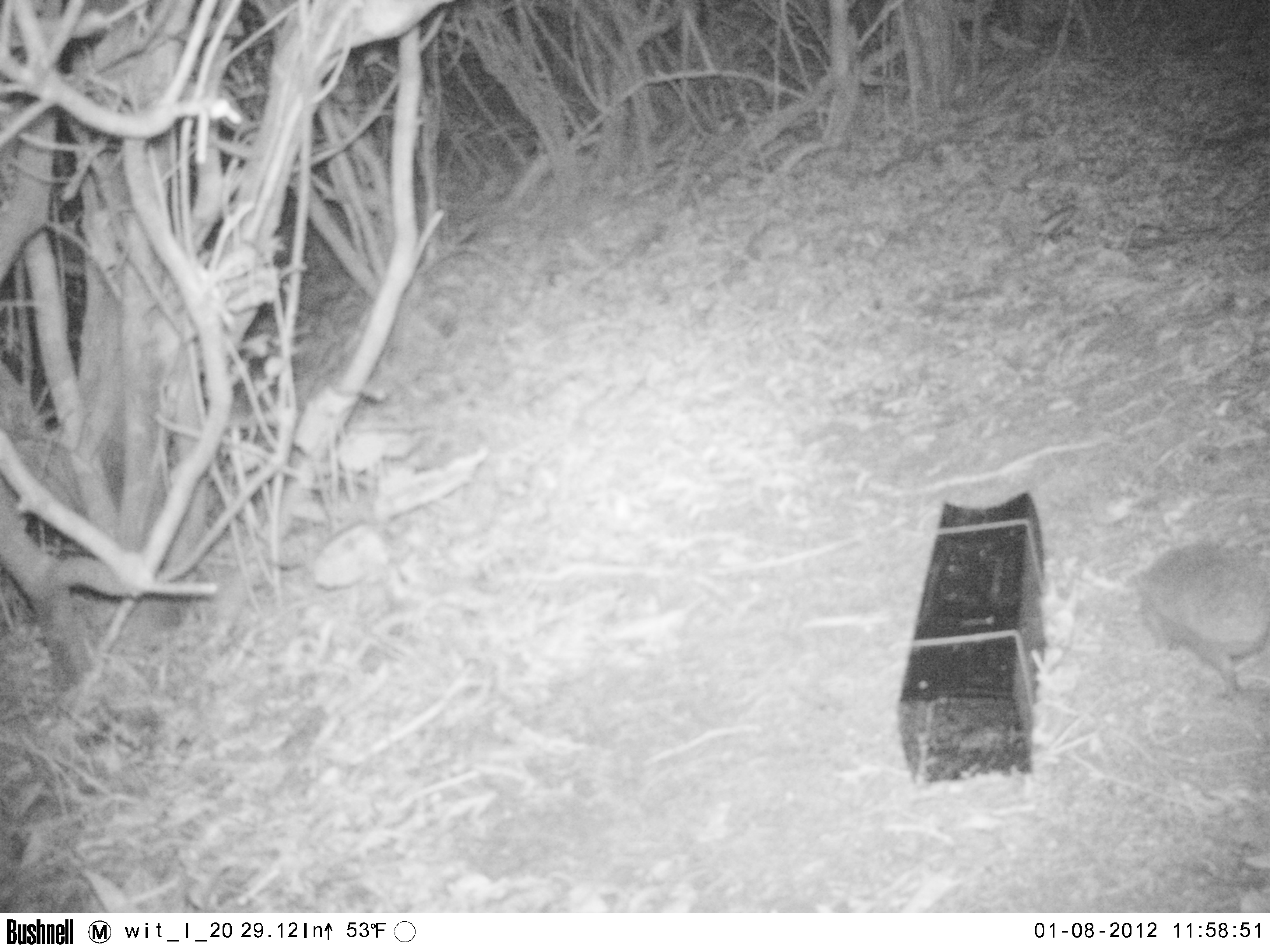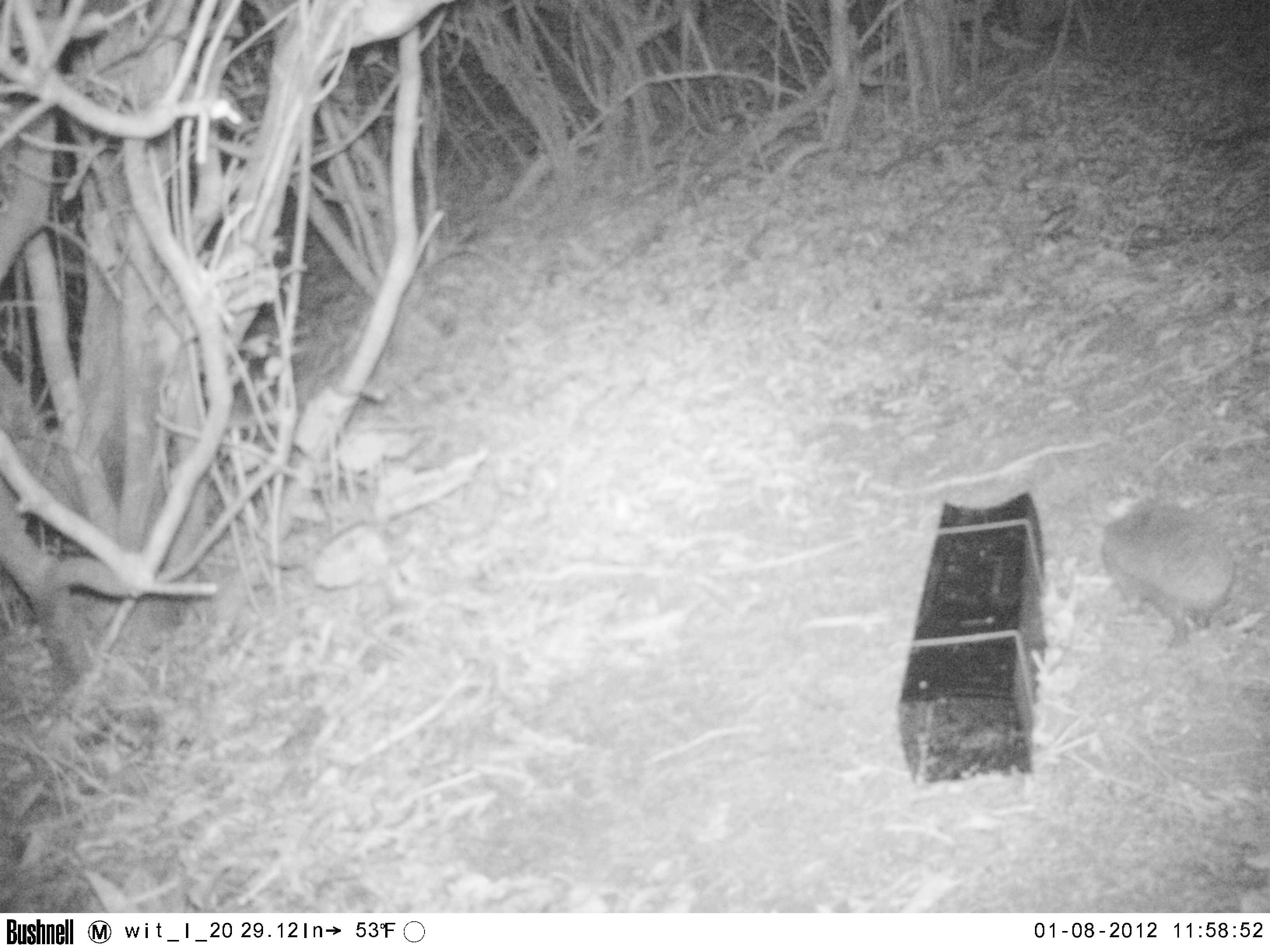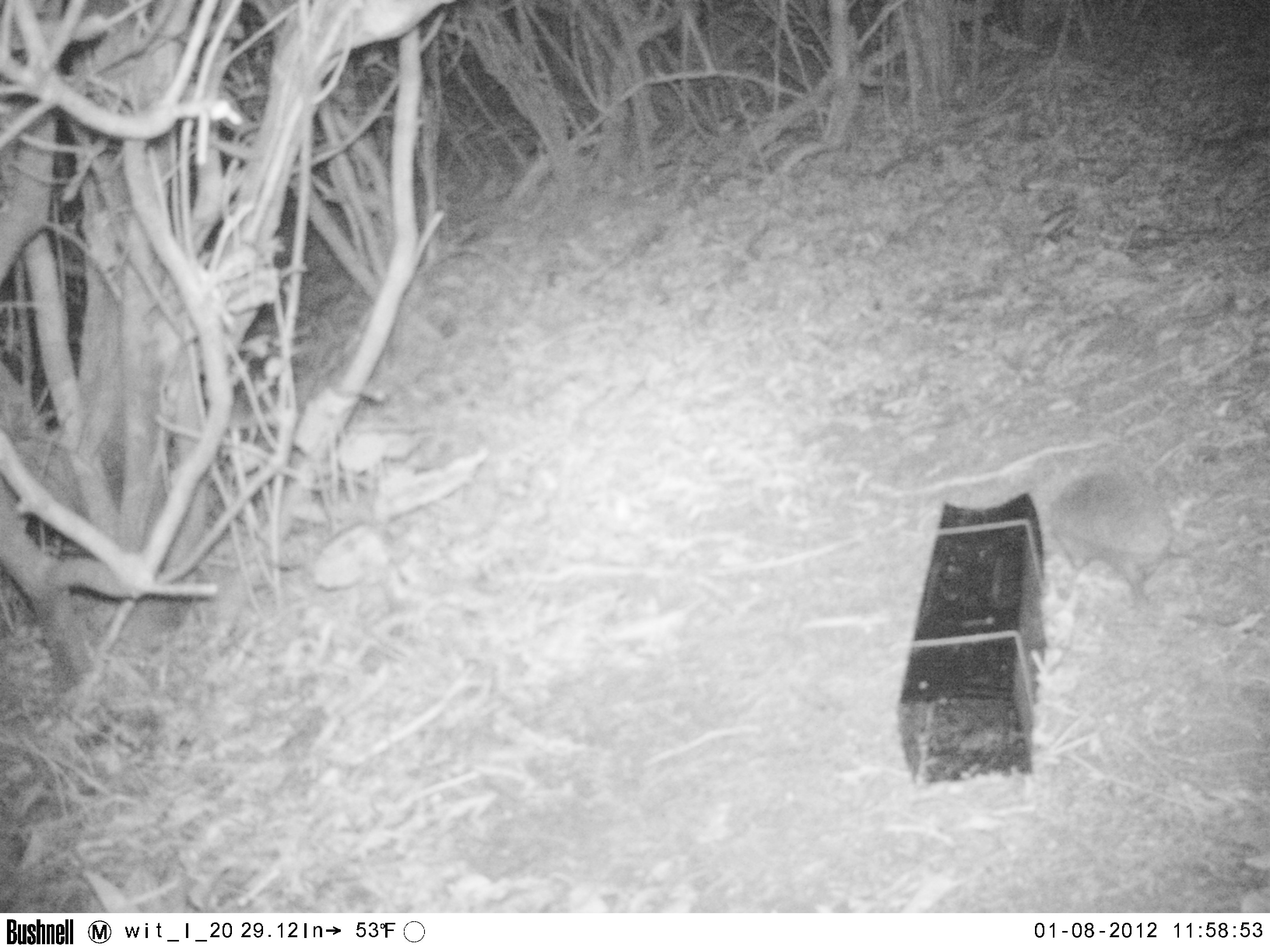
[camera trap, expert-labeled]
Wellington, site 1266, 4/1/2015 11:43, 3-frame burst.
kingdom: Animalia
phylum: Chordata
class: Mammalia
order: Eulipotyphla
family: Erinaceidae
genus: Erinaceus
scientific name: Erinaceus europaeus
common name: hedgehog